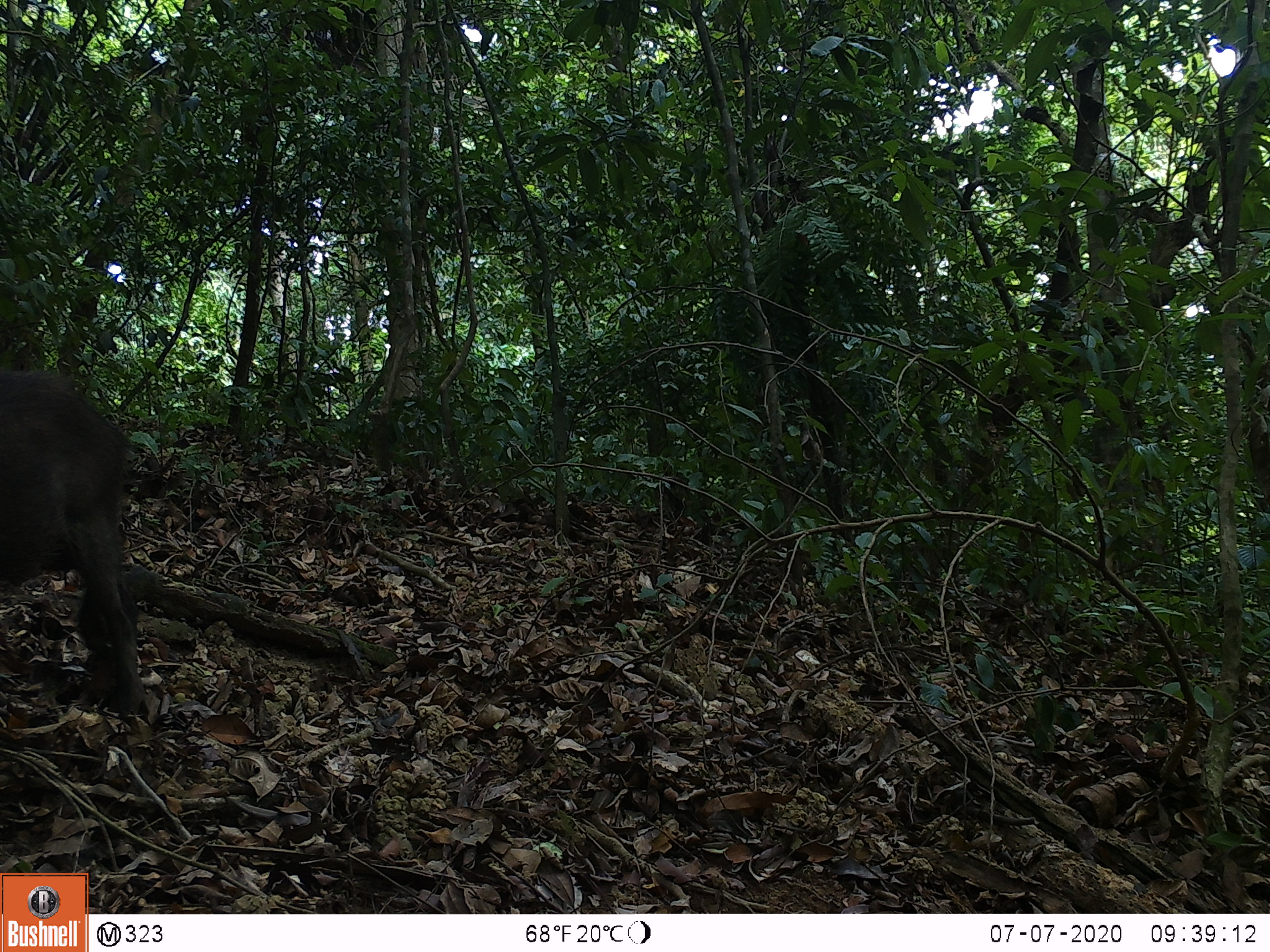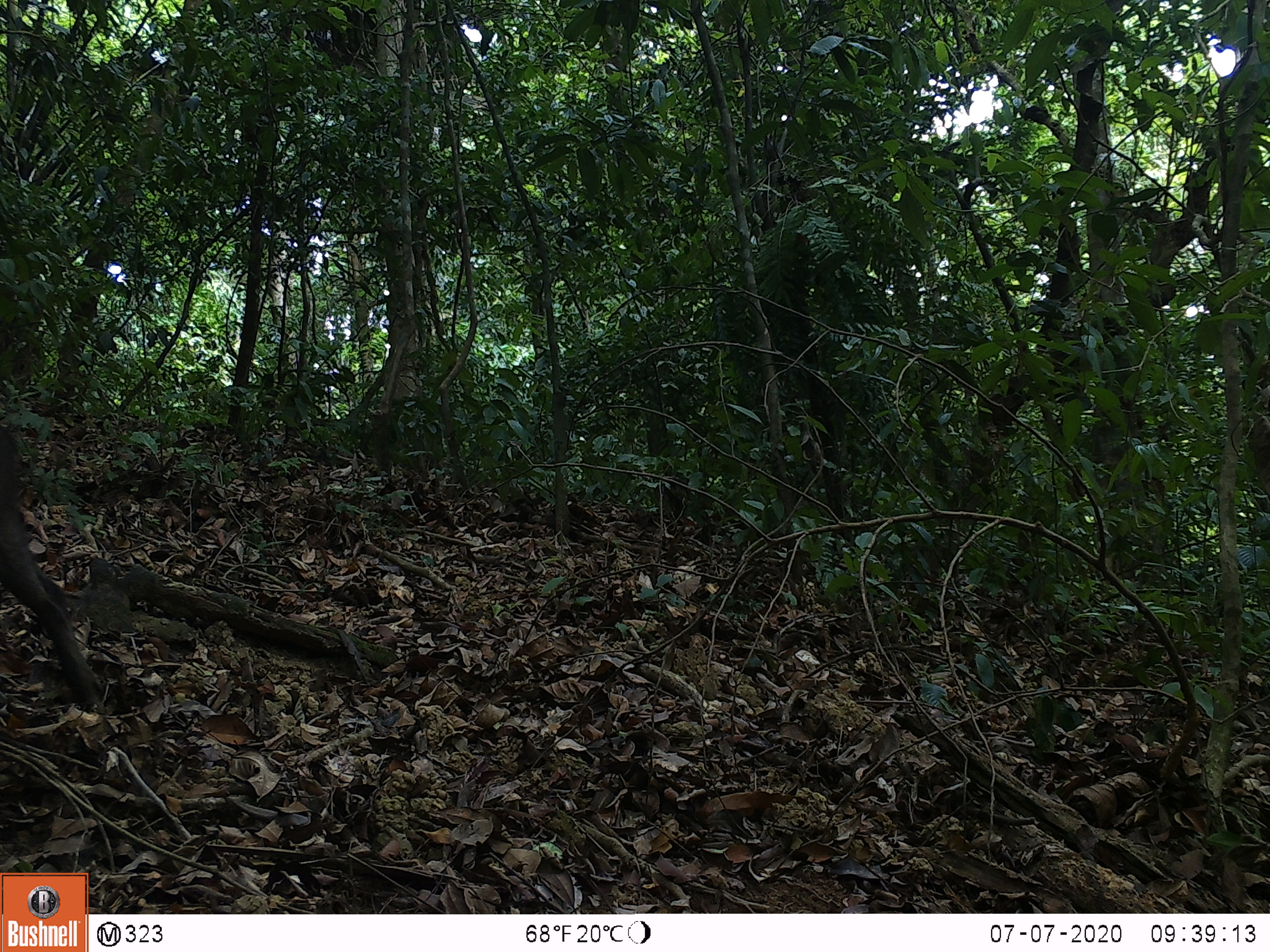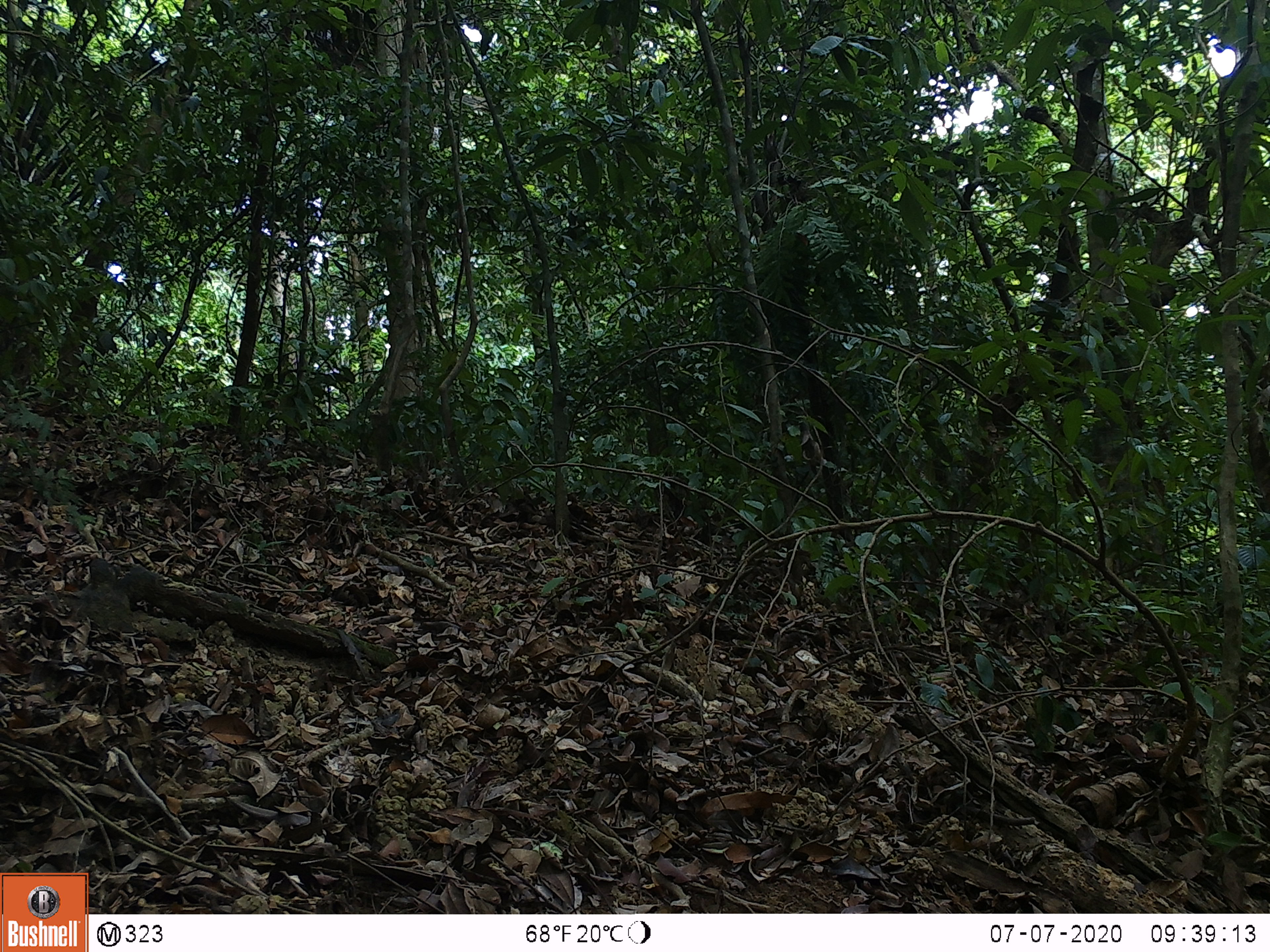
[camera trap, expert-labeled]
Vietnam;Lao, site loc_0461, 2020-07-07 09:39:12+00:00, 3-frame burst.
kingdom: Animalia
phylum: Chordata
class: Mammalia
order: Artiodactyla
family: Suidae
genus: Sus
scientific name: Sus scrofa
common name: eurasian wild pig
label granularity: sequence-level